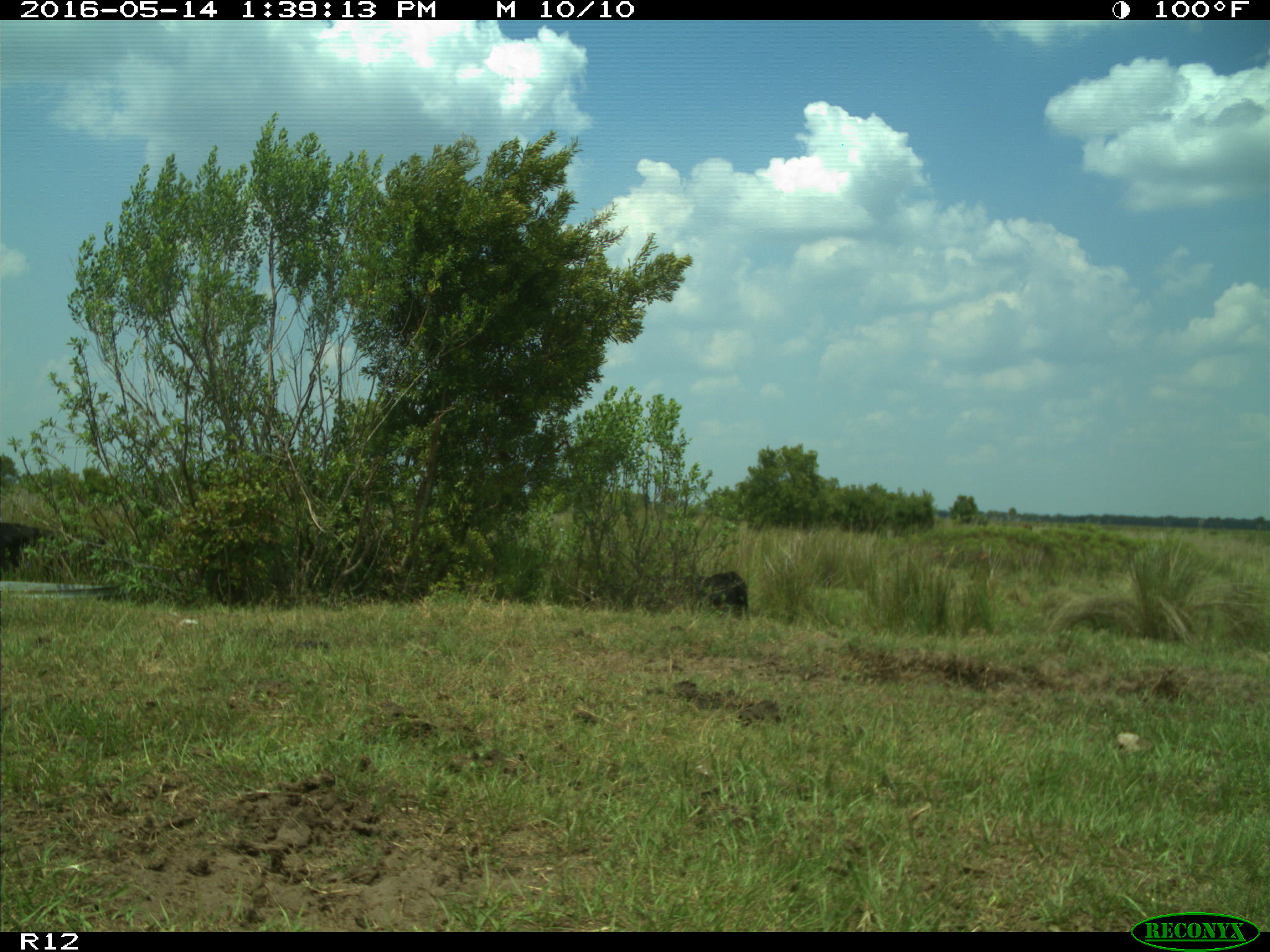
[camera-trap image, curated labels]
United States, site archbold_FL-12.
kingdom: Animalia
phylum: Chordata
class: Mammalia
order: Artiodactyla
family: Bovidae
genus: Bos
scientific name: Bos taurus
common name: domestic cow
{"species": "Bos taurus (domestic cow)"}